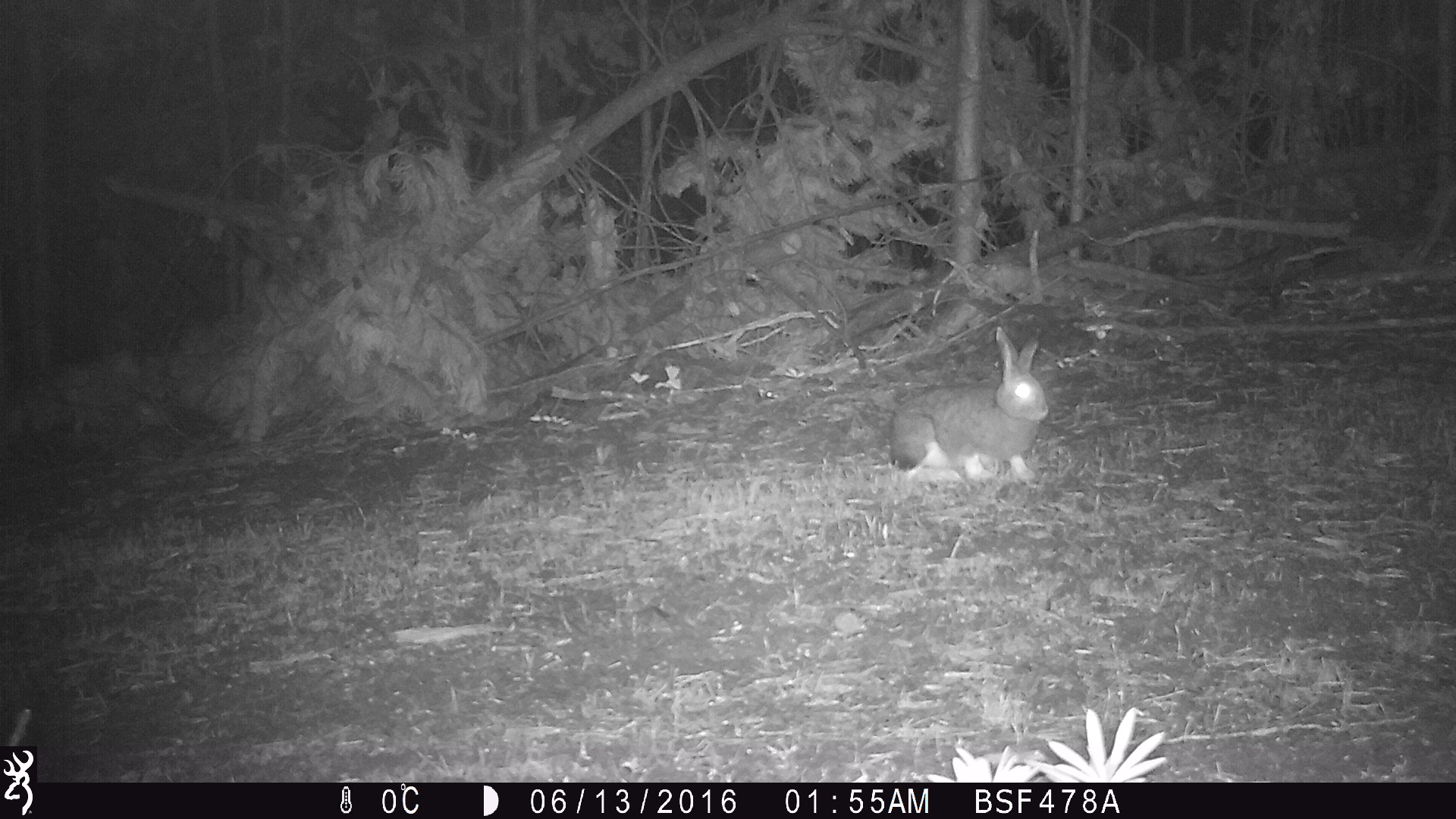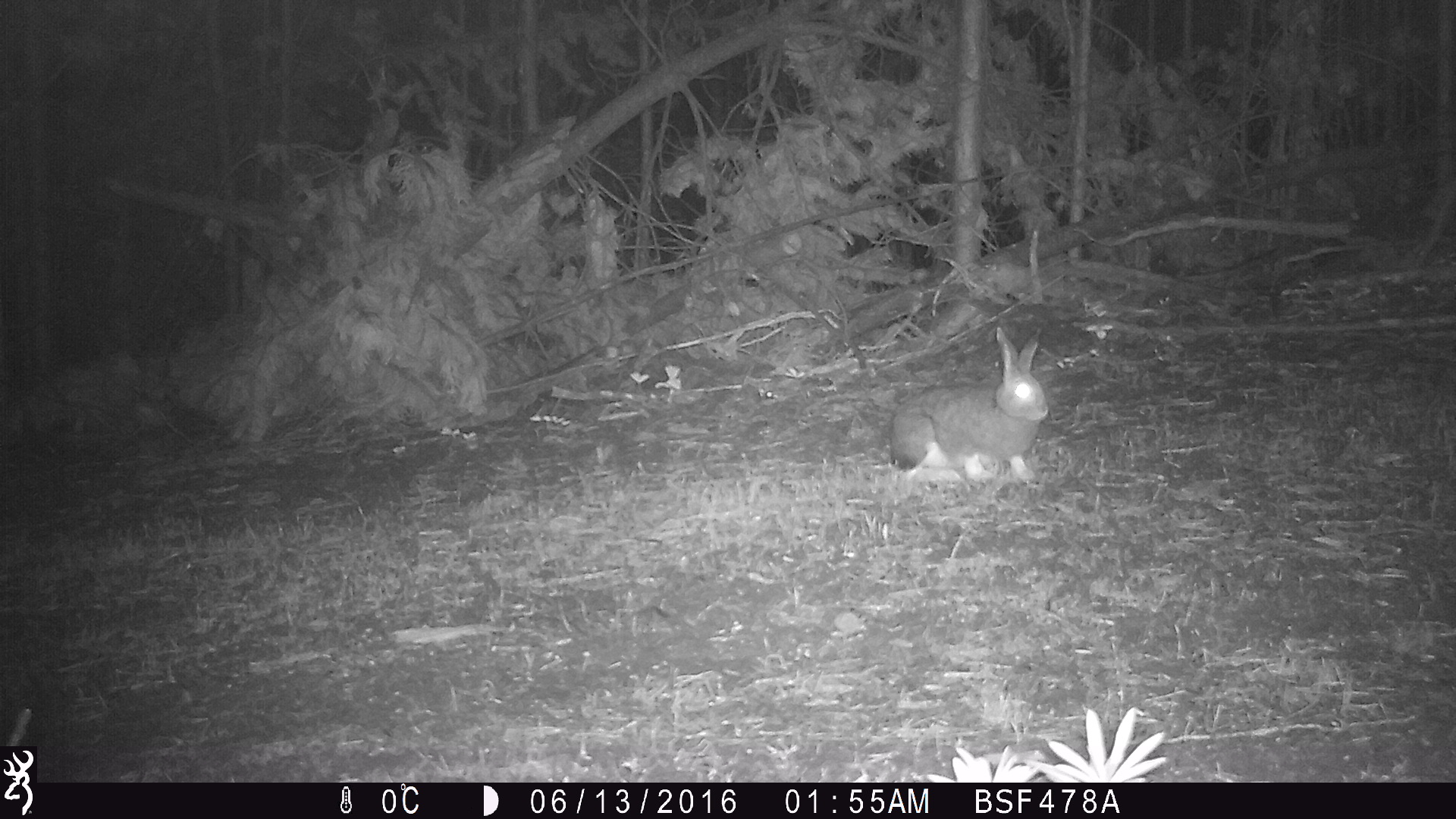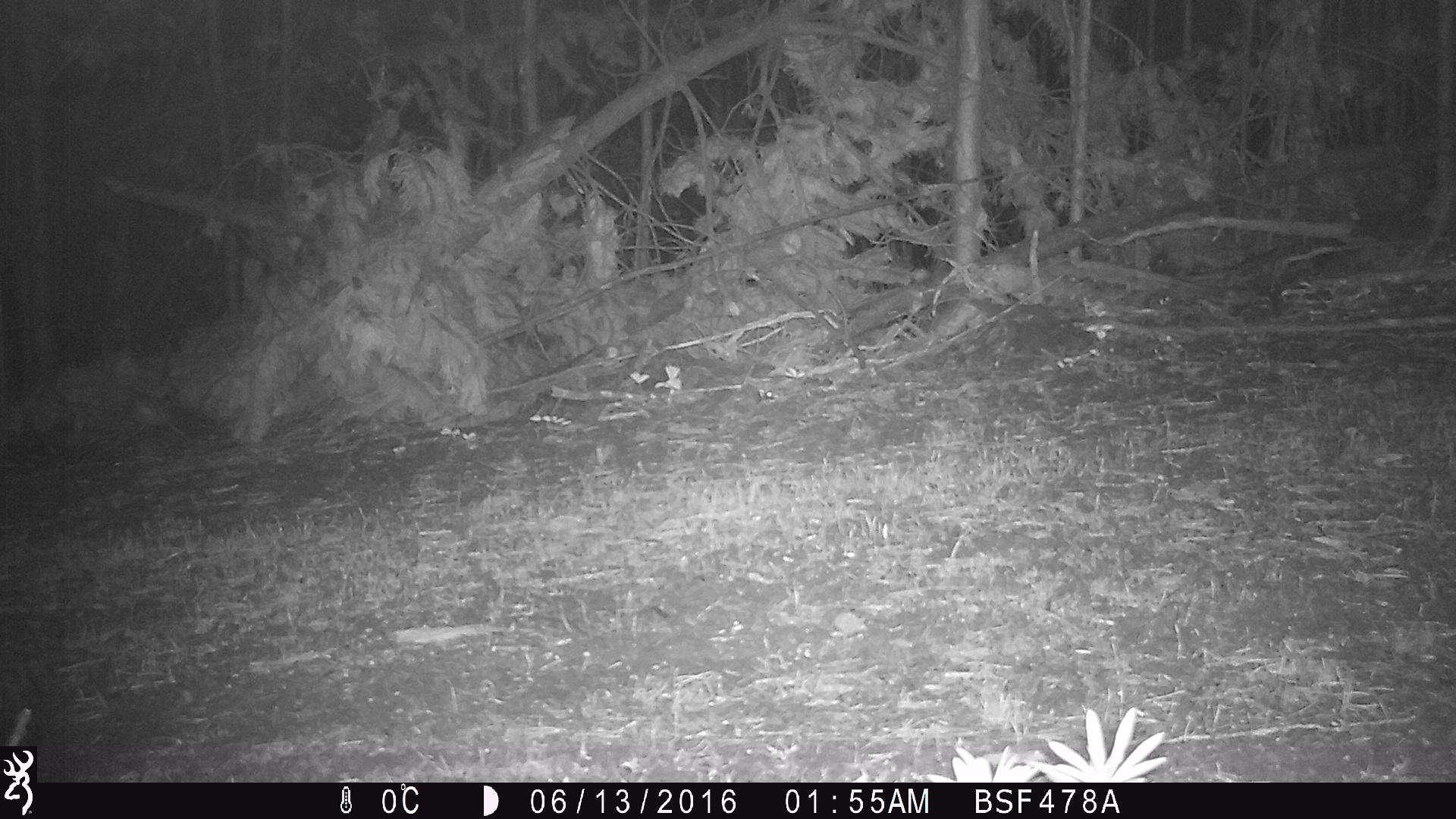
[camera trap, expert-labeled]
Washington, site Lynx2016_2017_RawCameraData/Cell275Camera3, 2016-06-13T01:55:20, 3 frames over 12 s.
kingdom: Animalia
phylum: Chordata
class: Mammalia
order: Lagomorpha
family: Leporidae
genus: Lepus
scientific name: Lepus americanus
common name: snowshoe hare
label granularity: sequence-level